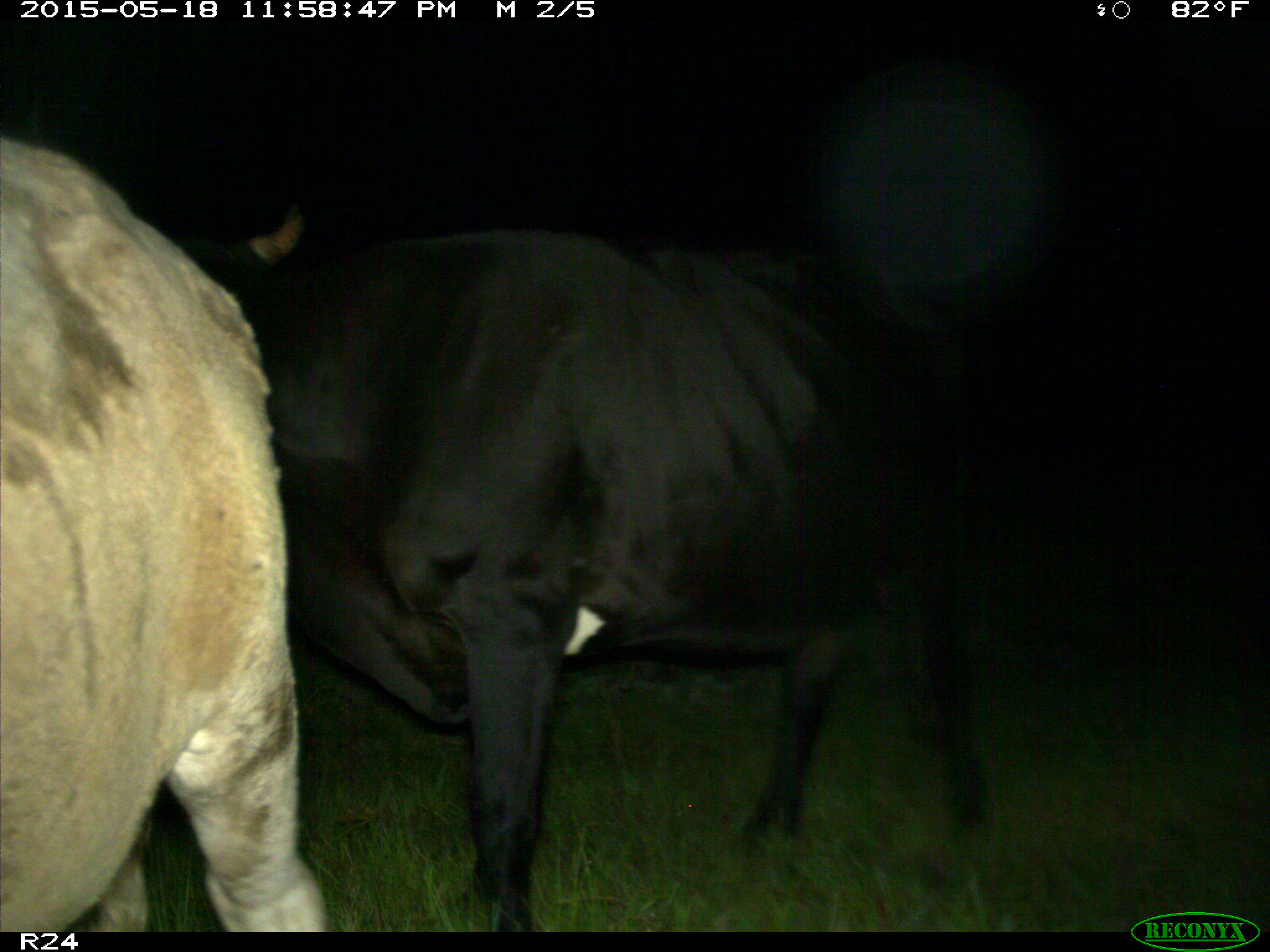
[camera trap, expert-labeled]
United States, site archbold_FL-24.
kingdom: Animalia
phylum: Chordata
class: Mammalia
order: Artiodactyla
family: Cervidae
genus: Odocoileus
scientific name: Odocoileus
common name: deer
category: unidentified deer